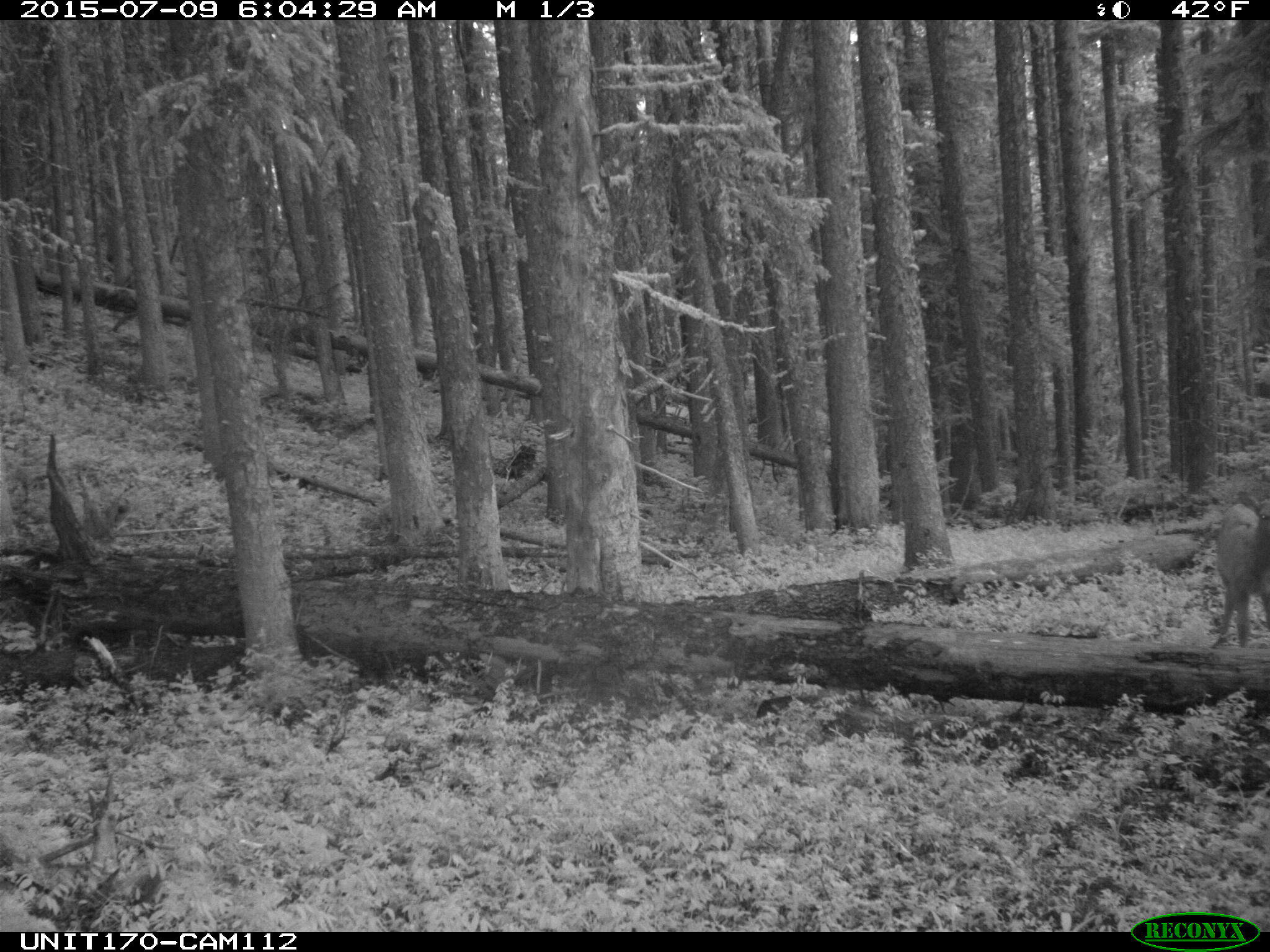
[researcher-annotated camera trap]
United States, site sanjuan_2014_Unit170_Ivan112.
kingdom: Animalia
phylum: Chordata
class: Mammalia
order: Artiodactyla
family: Cervidae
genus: Cervus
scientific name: Cervus elaphus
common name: red deer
Cervus elaphus (red deer).